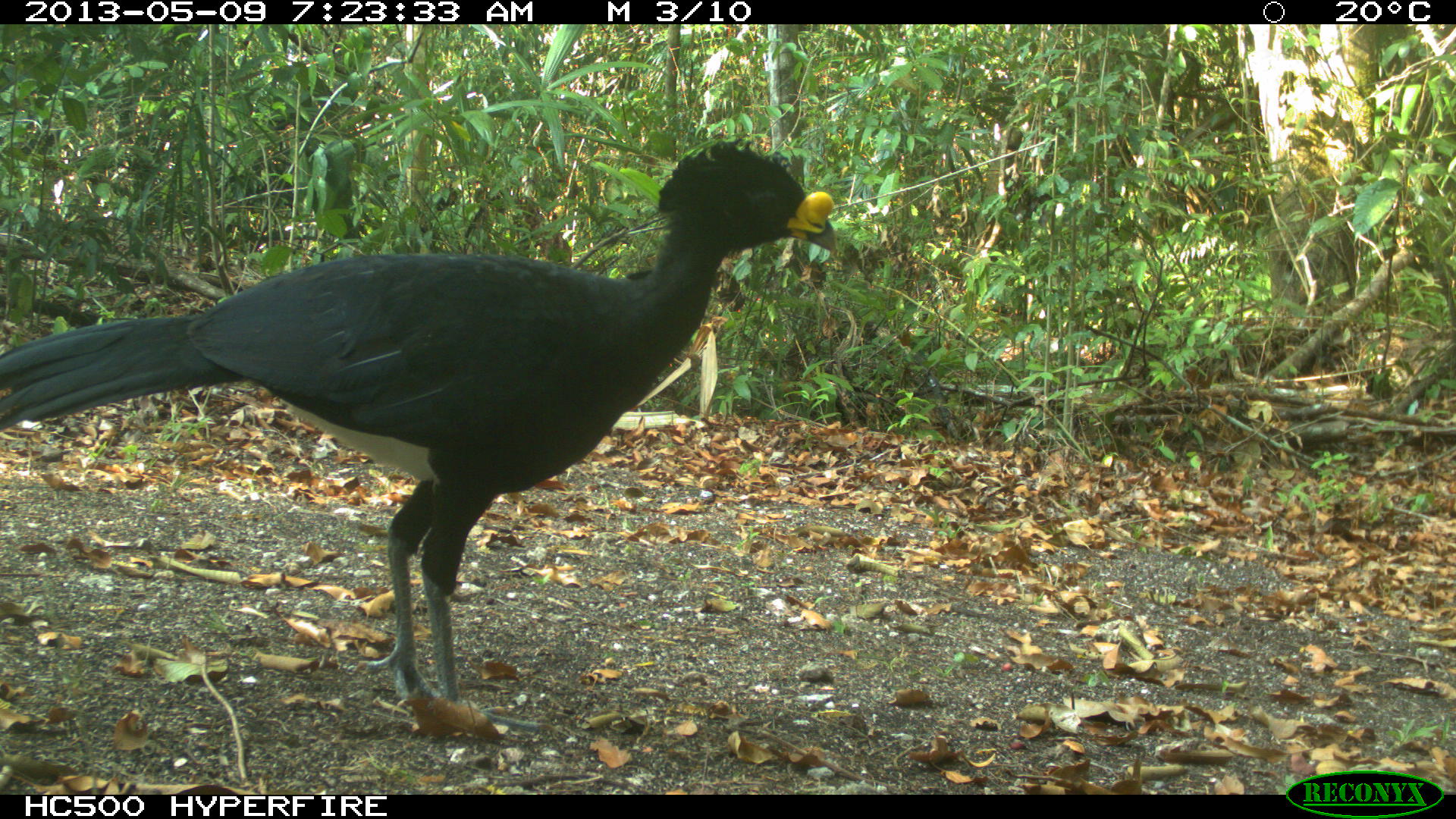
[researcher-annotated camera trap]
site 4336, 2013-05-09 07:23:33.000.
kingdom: Animalia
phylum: Chordata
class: Aves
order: Galliformes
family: Cracidae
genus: Crax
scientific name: Crax rubra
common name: great curassow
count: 1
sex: male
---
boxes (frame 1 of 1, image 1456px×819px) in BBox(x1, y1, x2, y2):
crax rubra: BBox(0, 135, 838, 733)